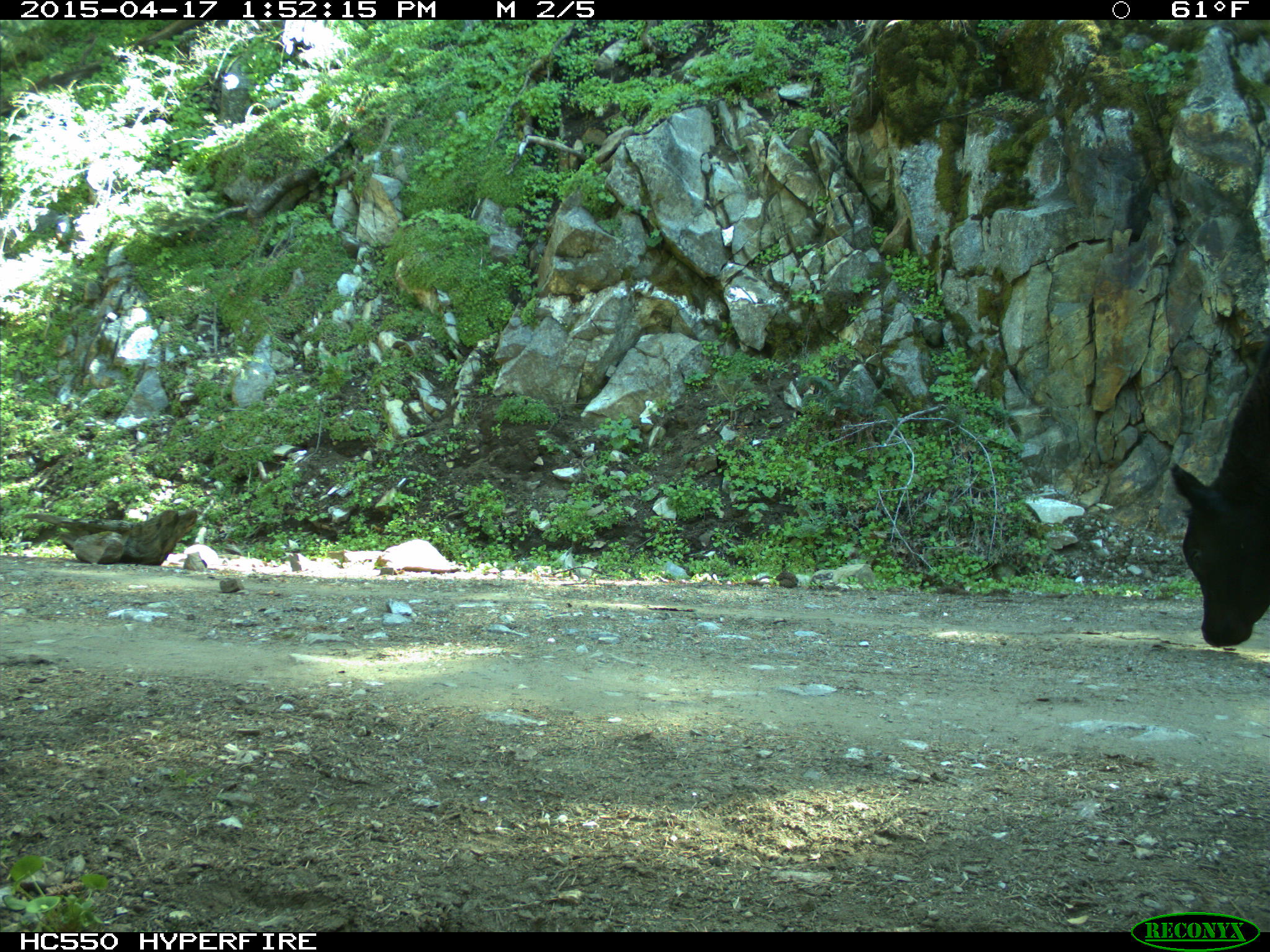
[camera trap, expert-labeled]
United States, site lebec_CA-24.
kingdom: Animalia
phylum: Chordata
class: Mammalia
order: Artiodactyla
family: Bovidae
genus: Bos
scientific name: Bos taurus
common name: domestic cow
Bos taurus (domestic cow).